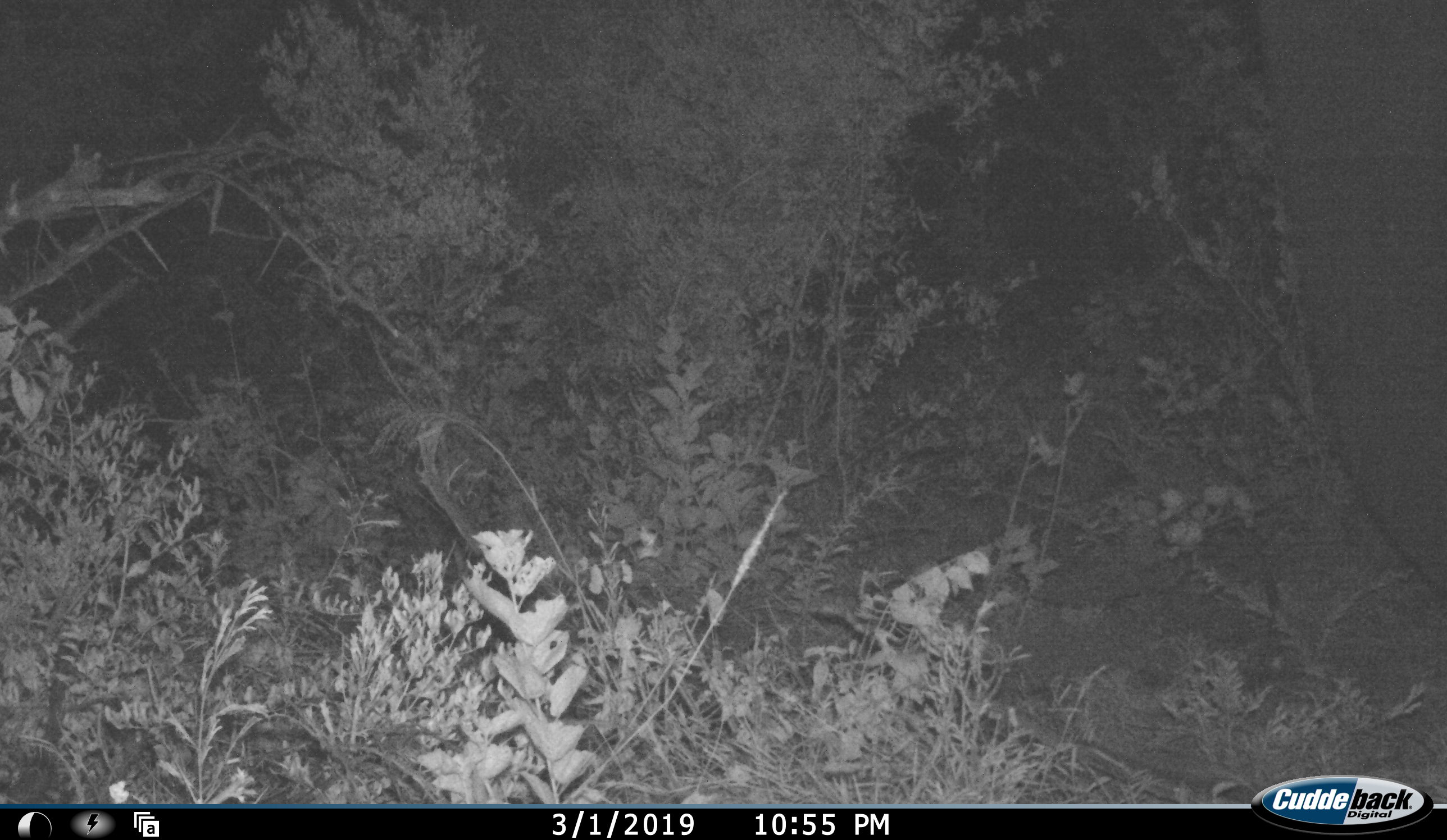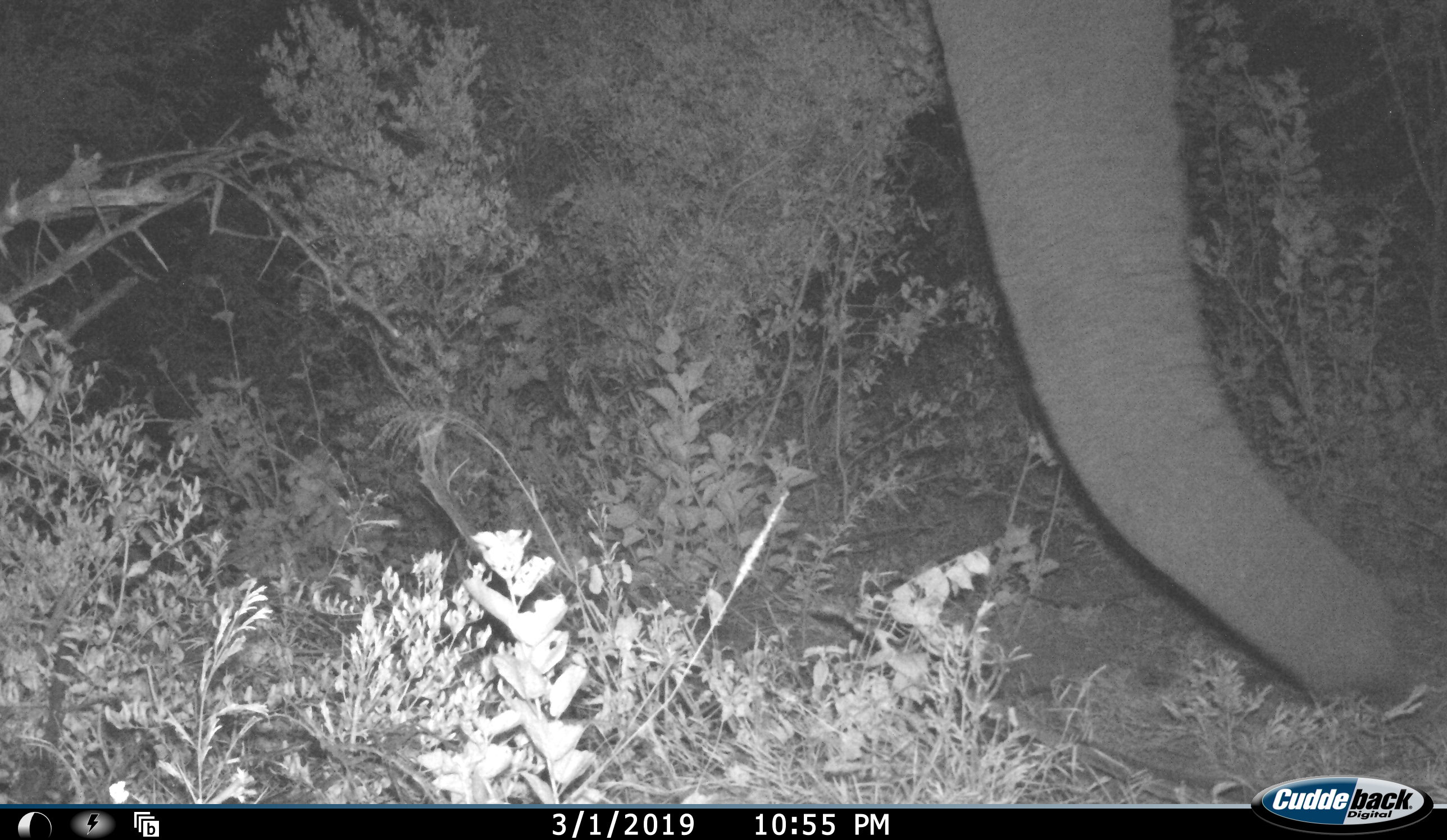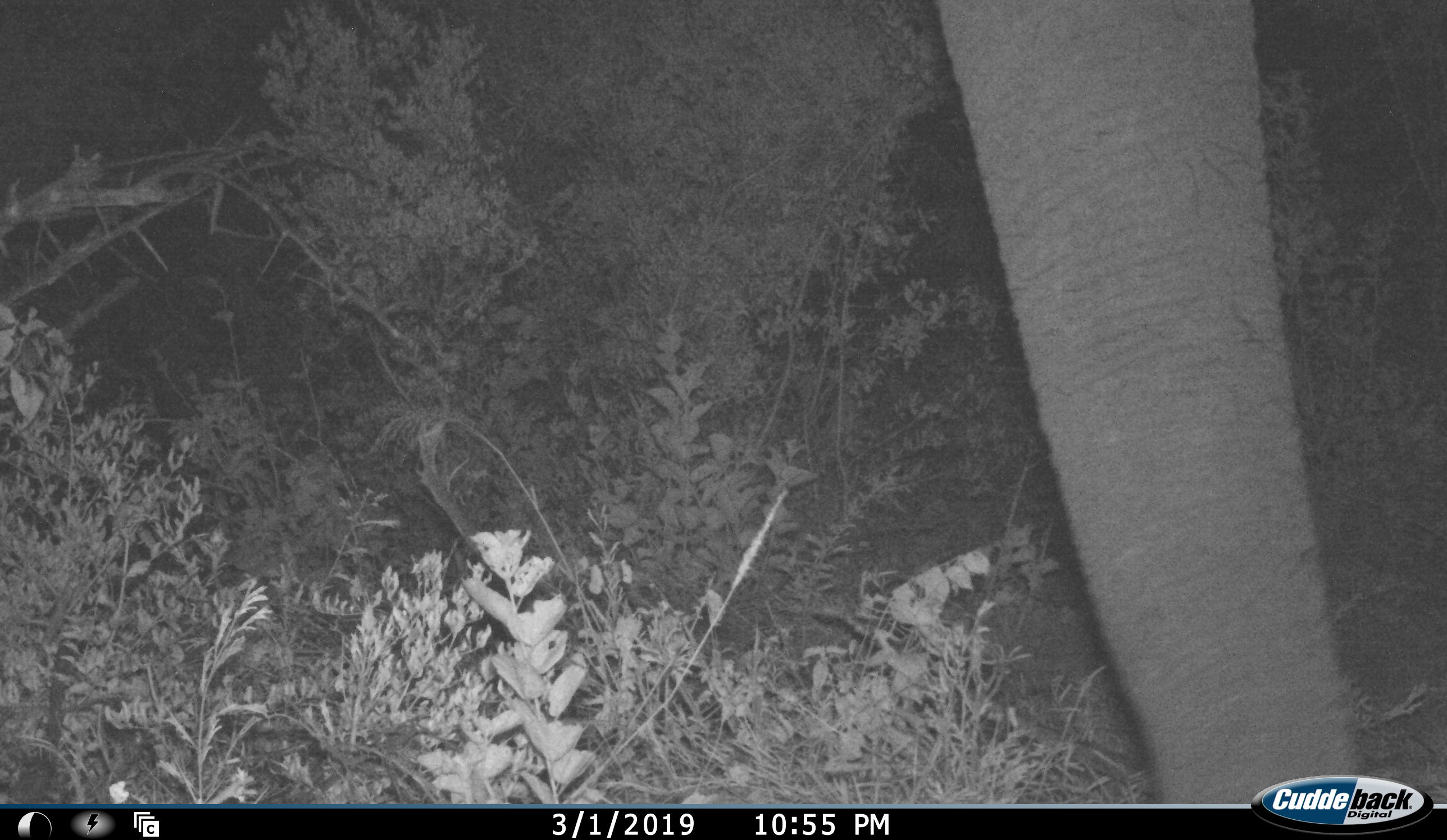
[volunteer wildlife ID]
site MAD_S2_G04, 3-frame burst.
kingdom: Animalia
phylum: Chordata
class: Mammalia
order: Proboscidea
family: Elephantidae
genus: Loxodonta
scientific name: Loxodonta africana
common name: african bush elephant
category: elephant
Elephant (african bush elephant) (Loxodonta africana), count 1. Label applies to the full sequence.